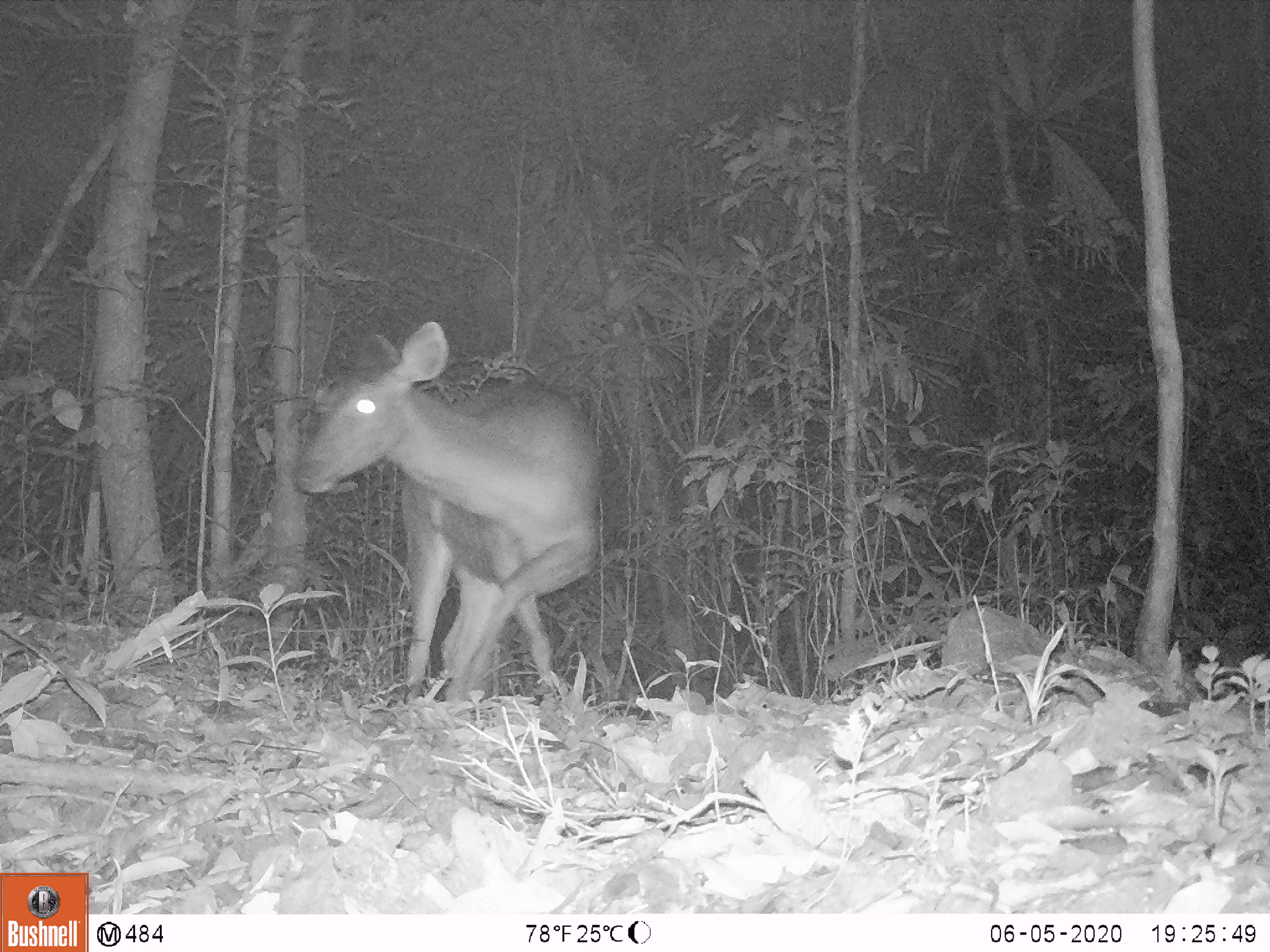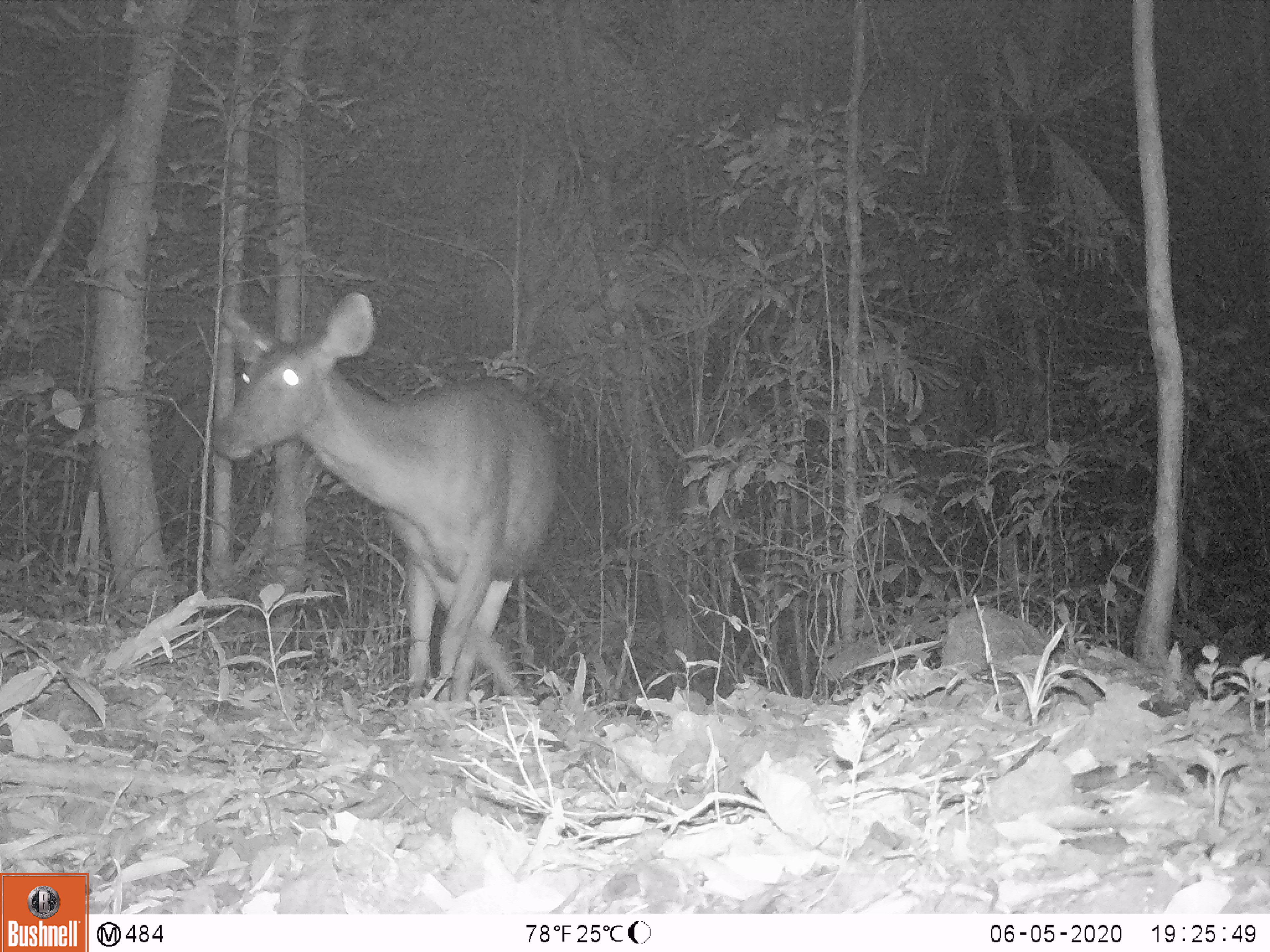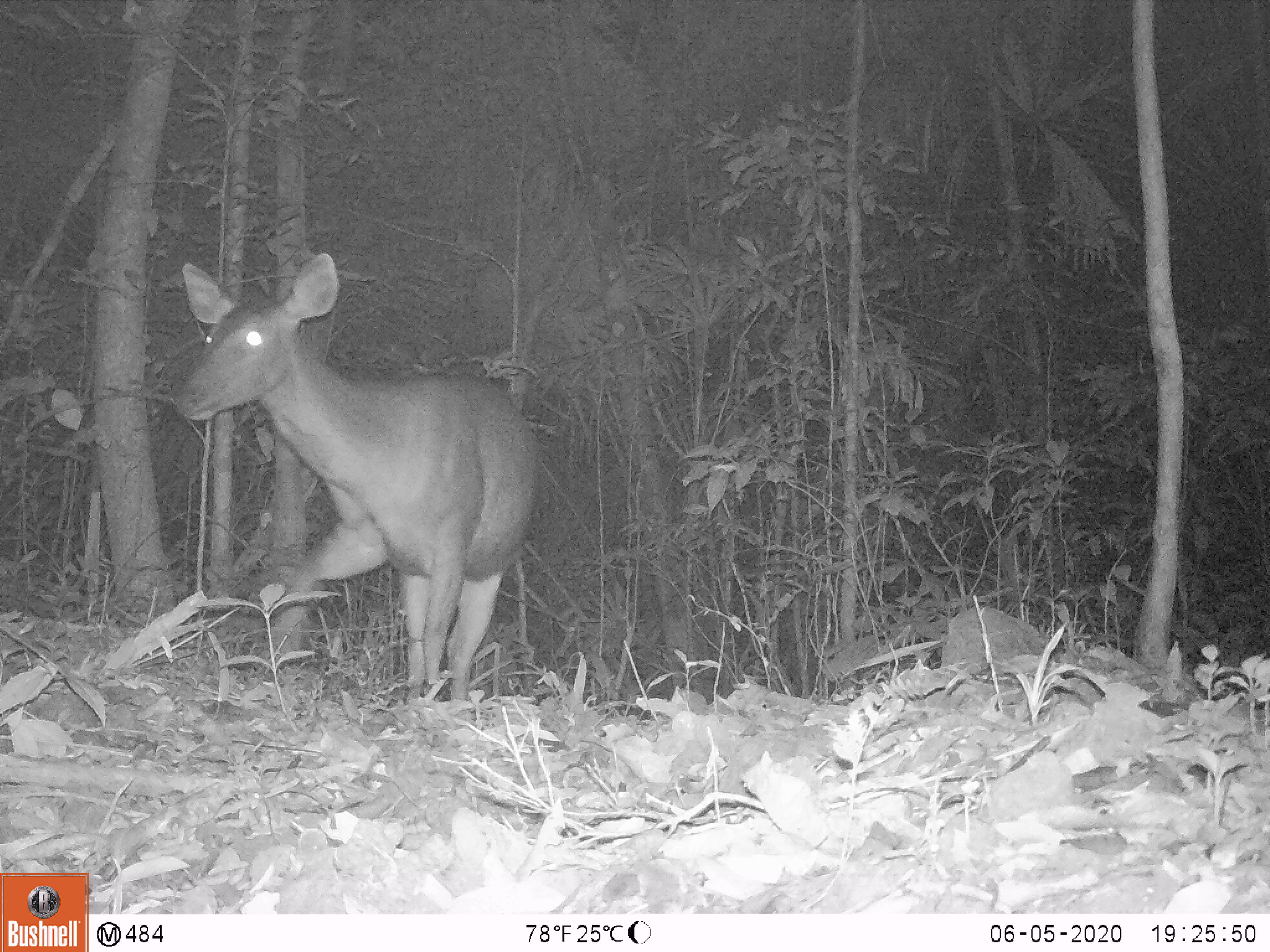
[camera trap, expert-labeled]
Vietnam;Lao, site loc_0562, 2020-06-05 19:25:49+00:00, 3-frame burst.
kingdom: Animalia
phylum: Chordata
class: Mammalia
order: Artiodactyla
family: Cervidae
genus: Rusa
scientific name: Rusa unicolor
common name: sambar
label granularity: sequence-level